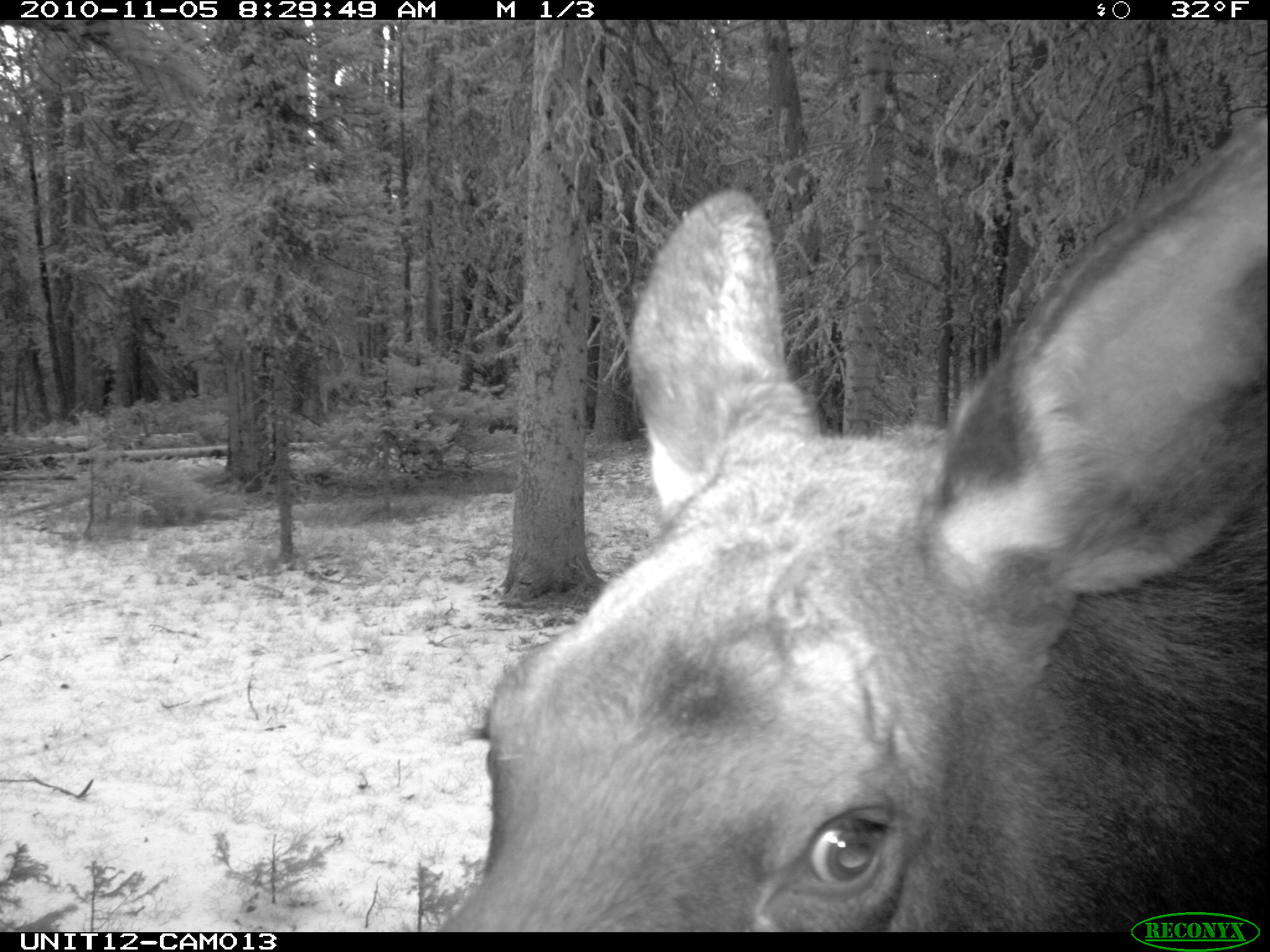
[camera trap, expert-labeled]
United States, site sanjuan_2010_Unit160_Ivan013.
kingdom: Animalia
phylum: Chordata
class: Mammalia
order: Artiodactyla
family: Cervidae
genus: Alces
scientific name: Alces alces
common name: moose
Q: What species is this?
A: Alces alces (moose).